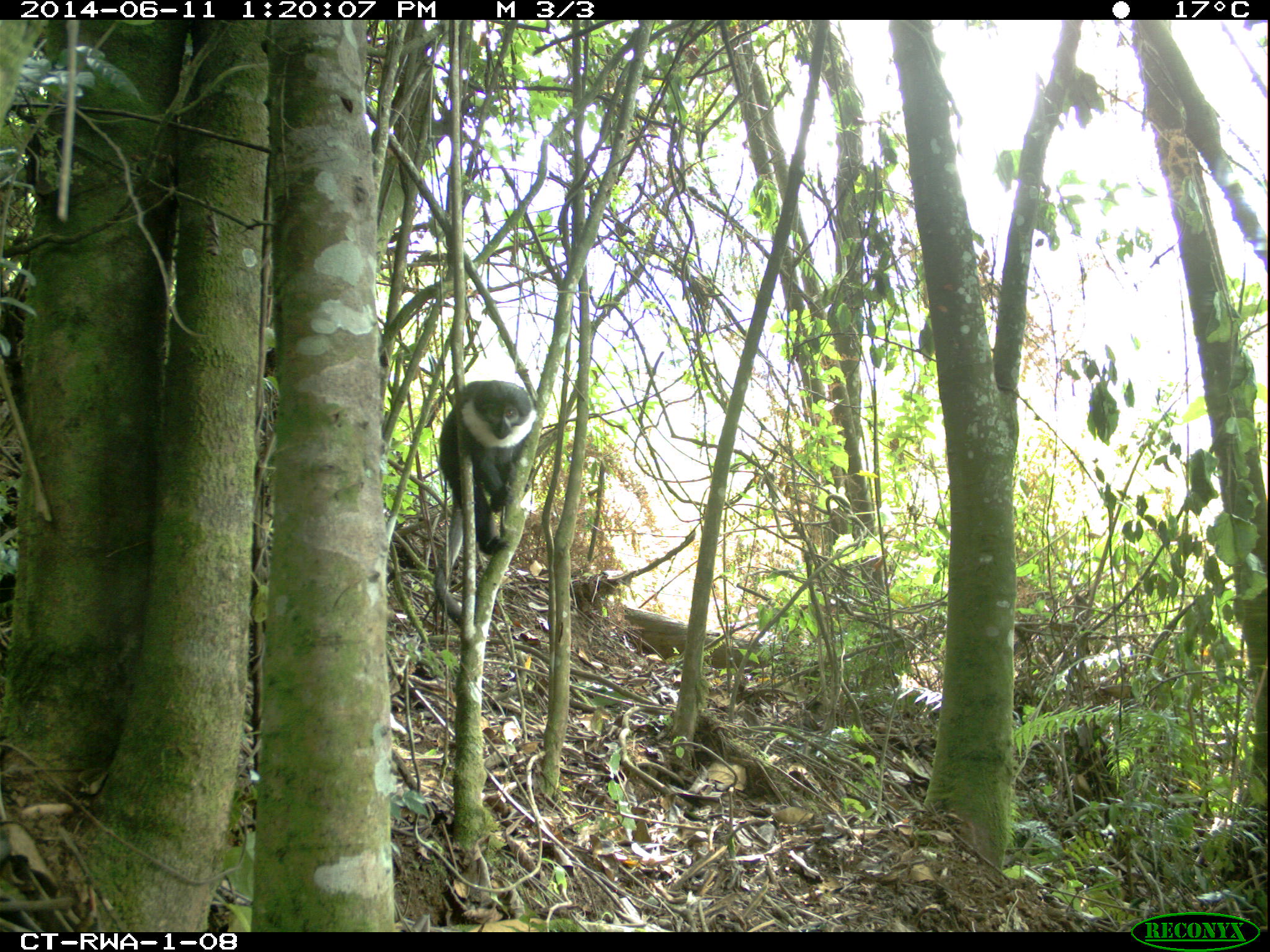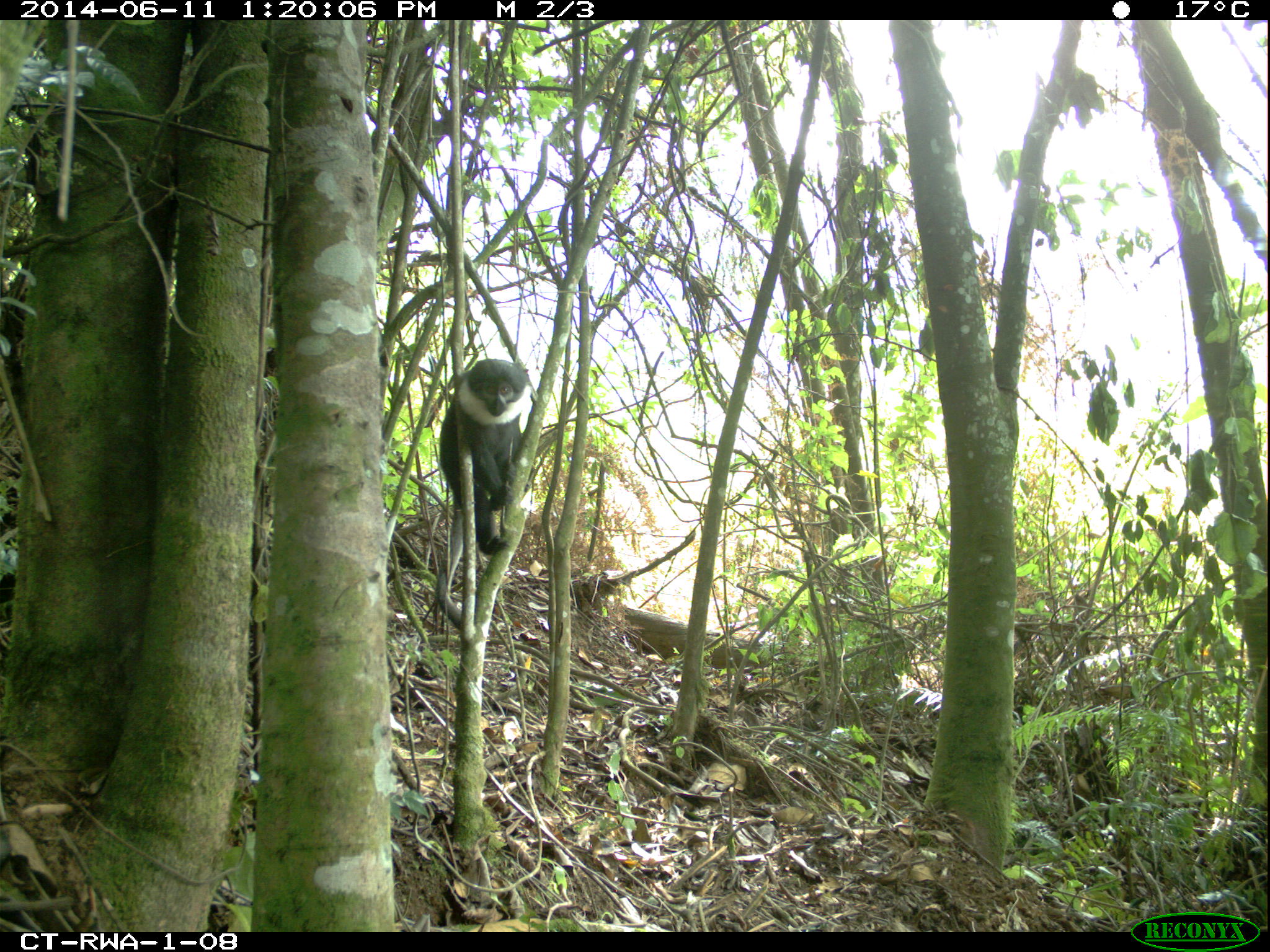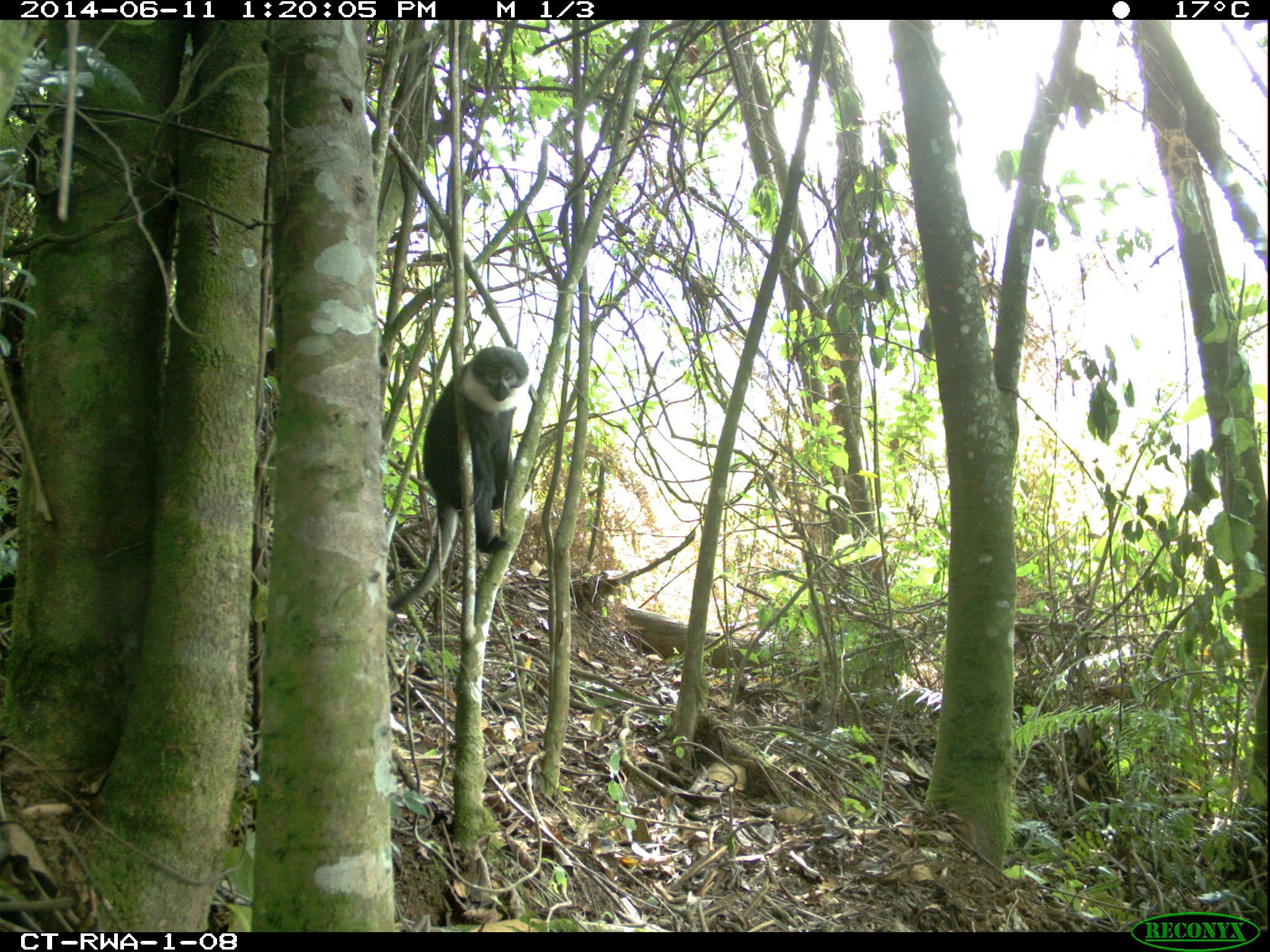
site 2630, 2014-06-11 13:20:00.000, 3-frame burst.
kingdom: Animalia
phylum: Chordata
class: Mammalia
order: Primates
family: Cercopithecidae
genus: Allochrocebus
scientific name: Allochrocebus lhoesti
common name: l'hoest's monkey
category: cercopithecus lhoesti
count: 1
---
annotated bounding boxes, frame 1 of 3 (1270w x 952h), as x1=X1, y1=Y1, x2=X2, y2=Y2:
cercopithecus lhoesti: x1=434, y1=380, x2=538, y2=625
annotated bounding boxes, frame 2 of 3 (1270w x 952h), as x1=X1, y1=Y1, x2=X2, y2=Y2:
cercopithecus lhoesti: x1=437, y1=357, x2=530, y2=630